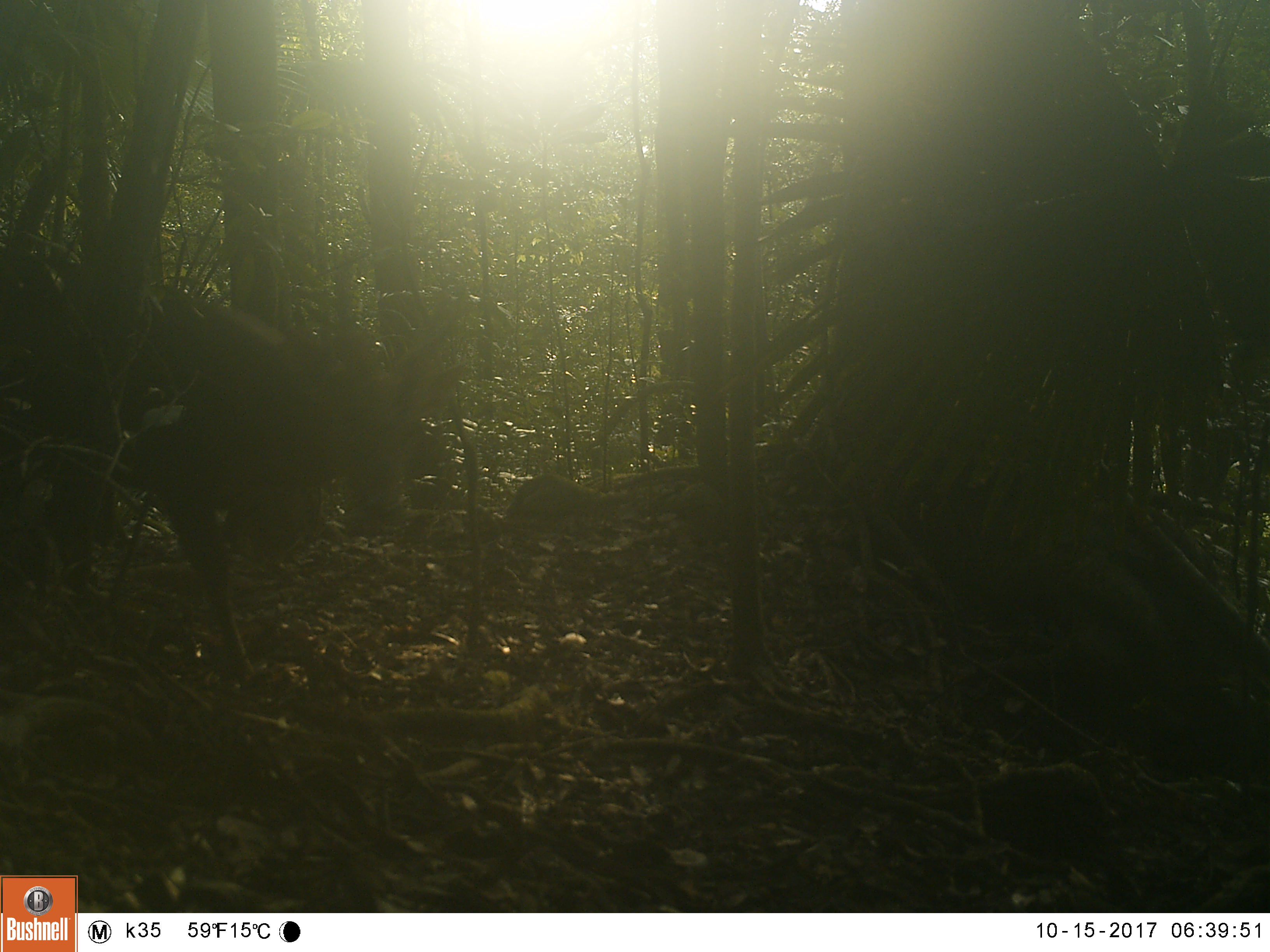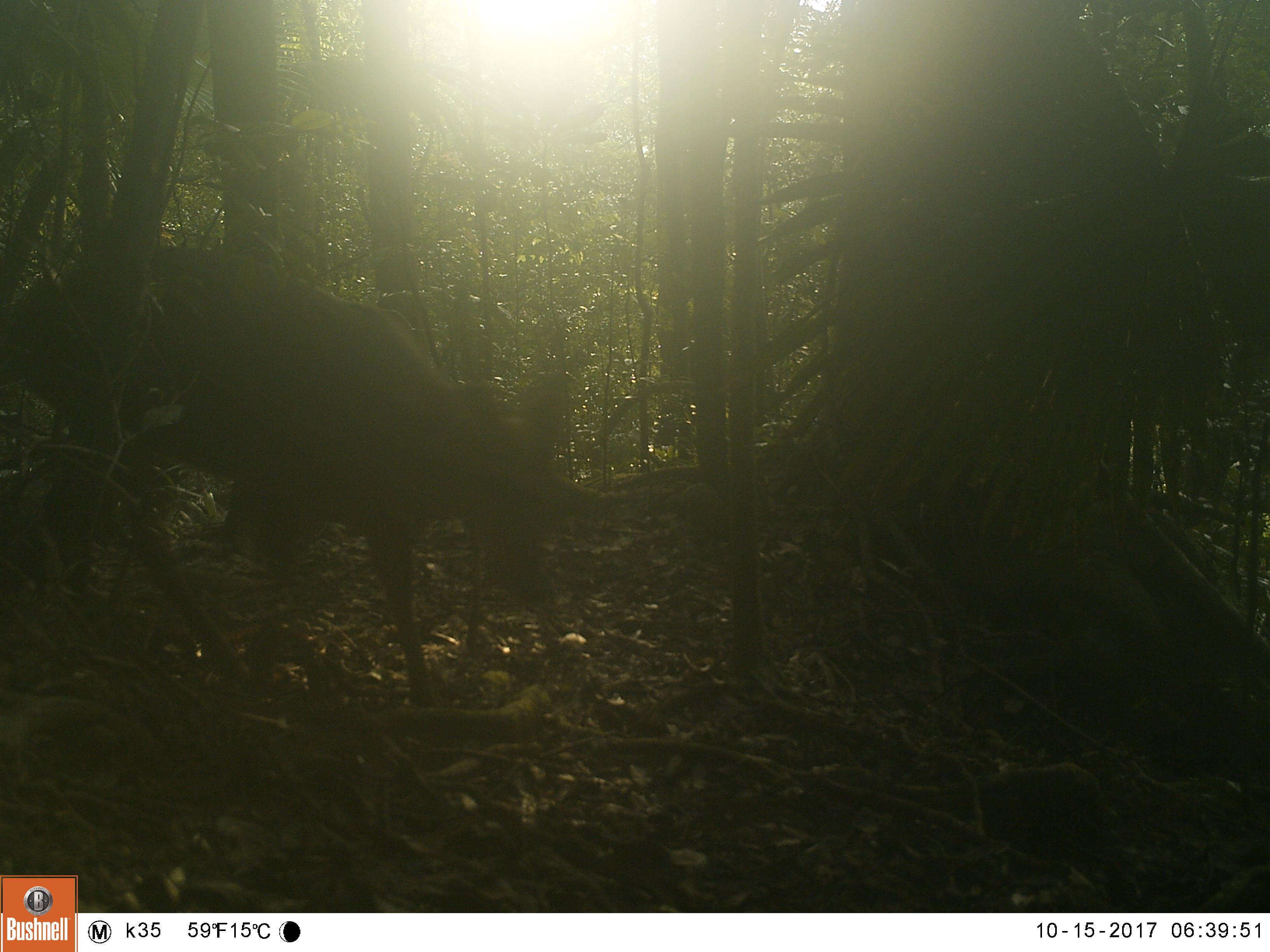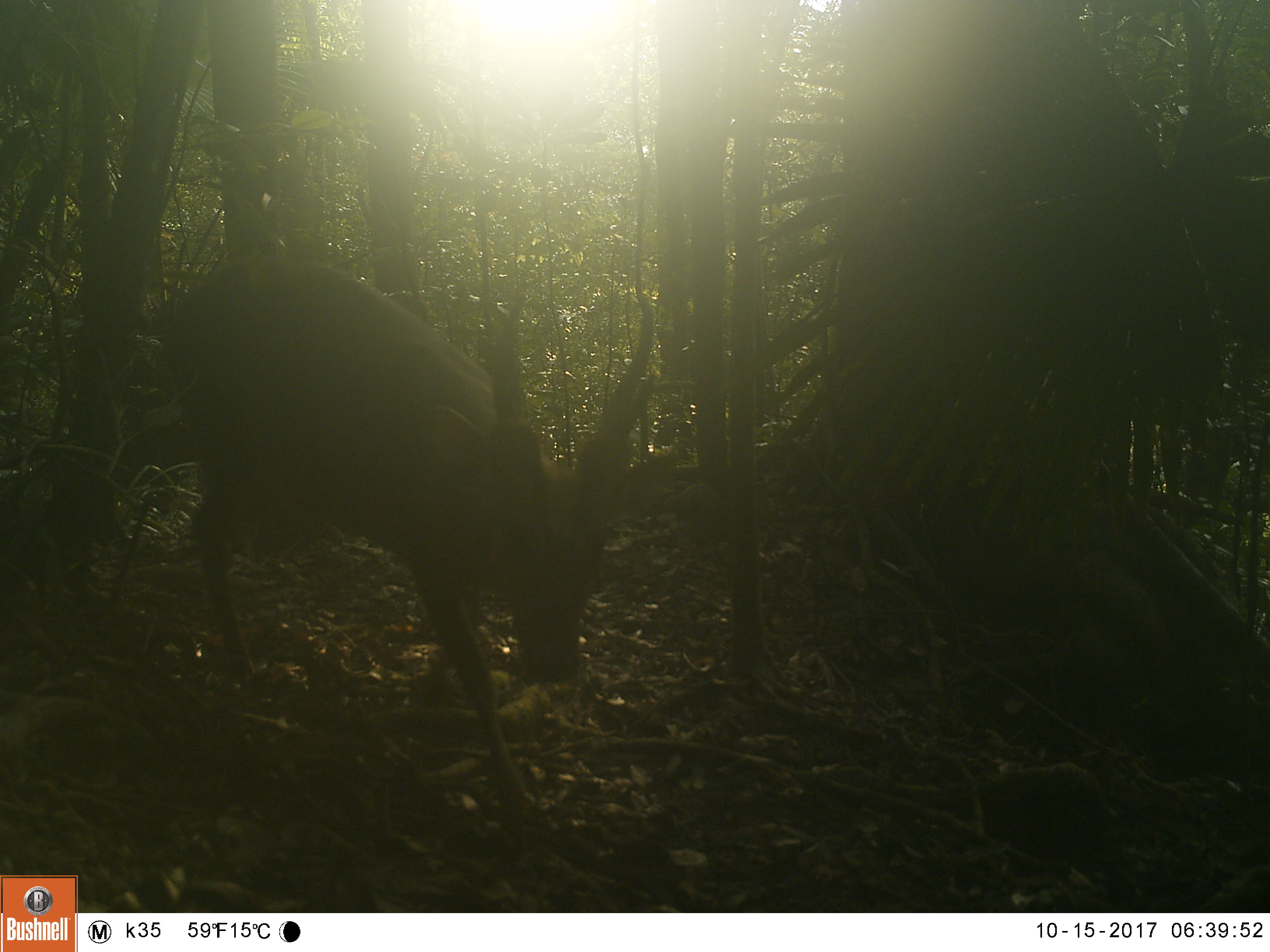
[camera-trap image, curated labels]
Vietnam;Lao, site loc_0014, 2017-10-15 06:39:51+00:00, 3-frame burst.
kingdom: Animalia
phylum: Chordata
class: Mammalia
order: Artiodactyla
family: Cervidae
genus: Muntiacus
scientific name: Muntiacus vuquangensis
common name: large-antlered muntjac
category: large antlered muntjac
Large antlered muntjac (large-antlered muntjac) (Muntiacus vuquangensis). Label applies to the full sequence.